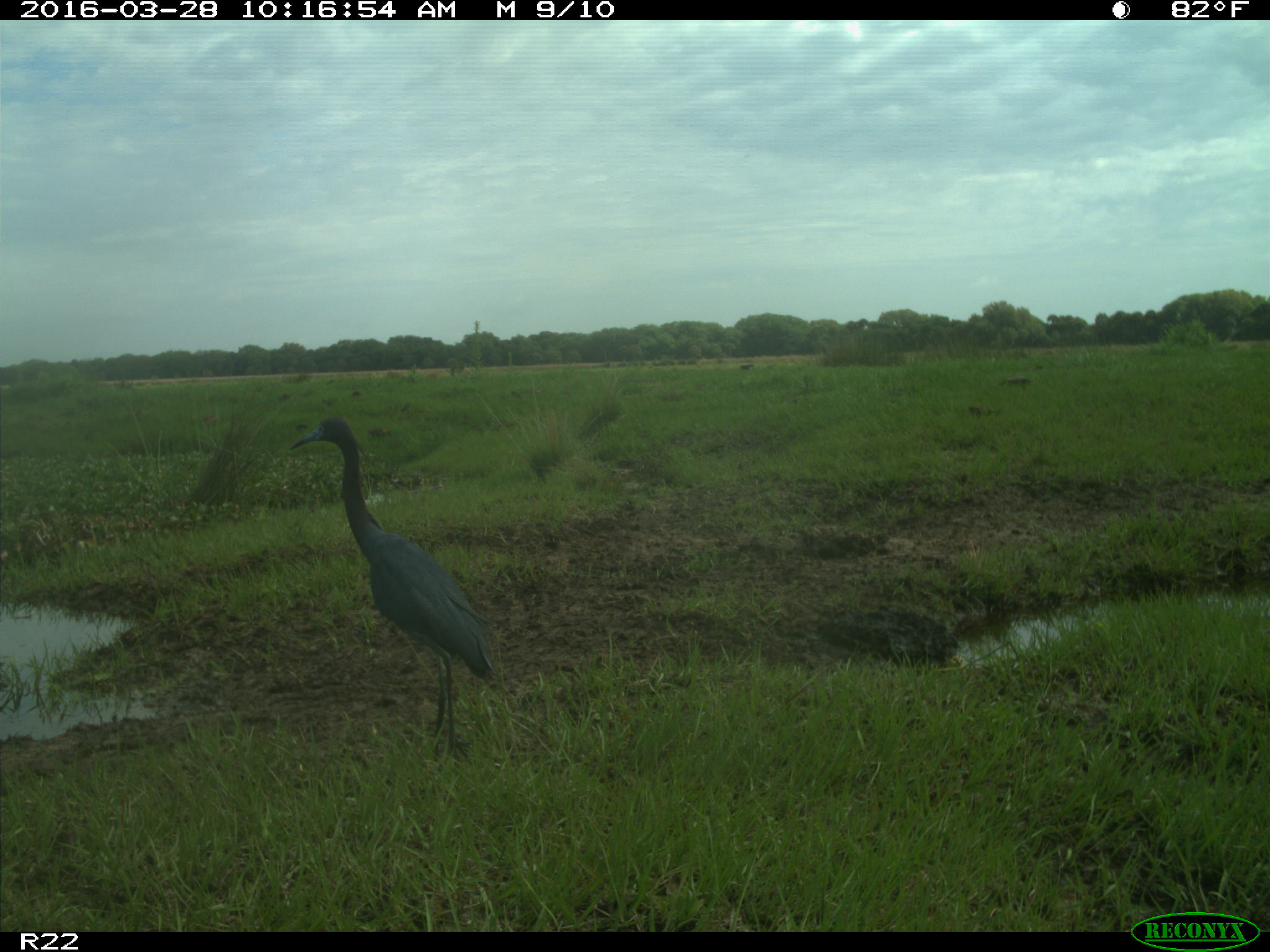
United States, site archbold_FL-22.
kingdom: Animalia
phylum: Chordata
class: Aves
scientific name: Aves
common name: birds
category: unidentified bird